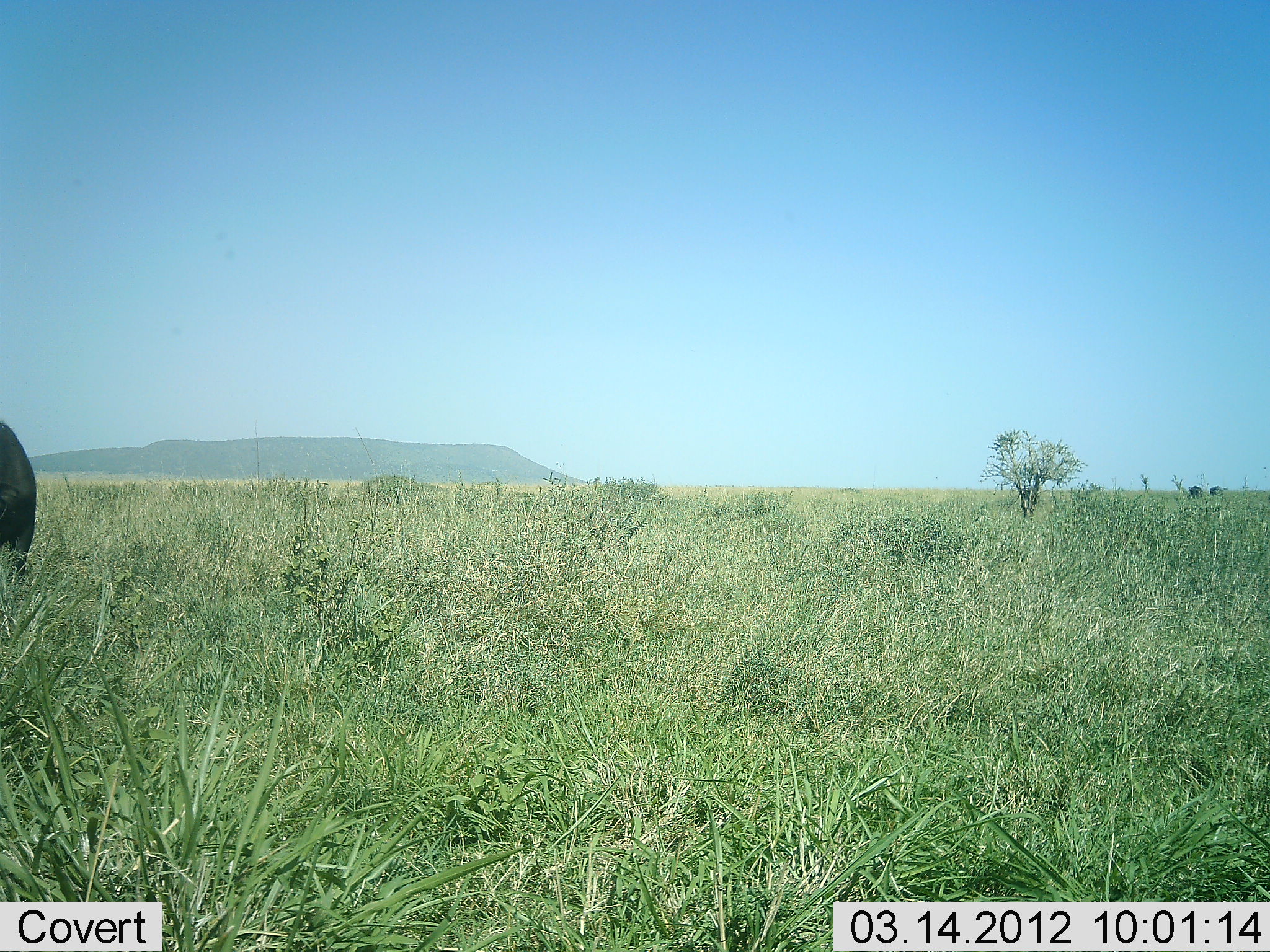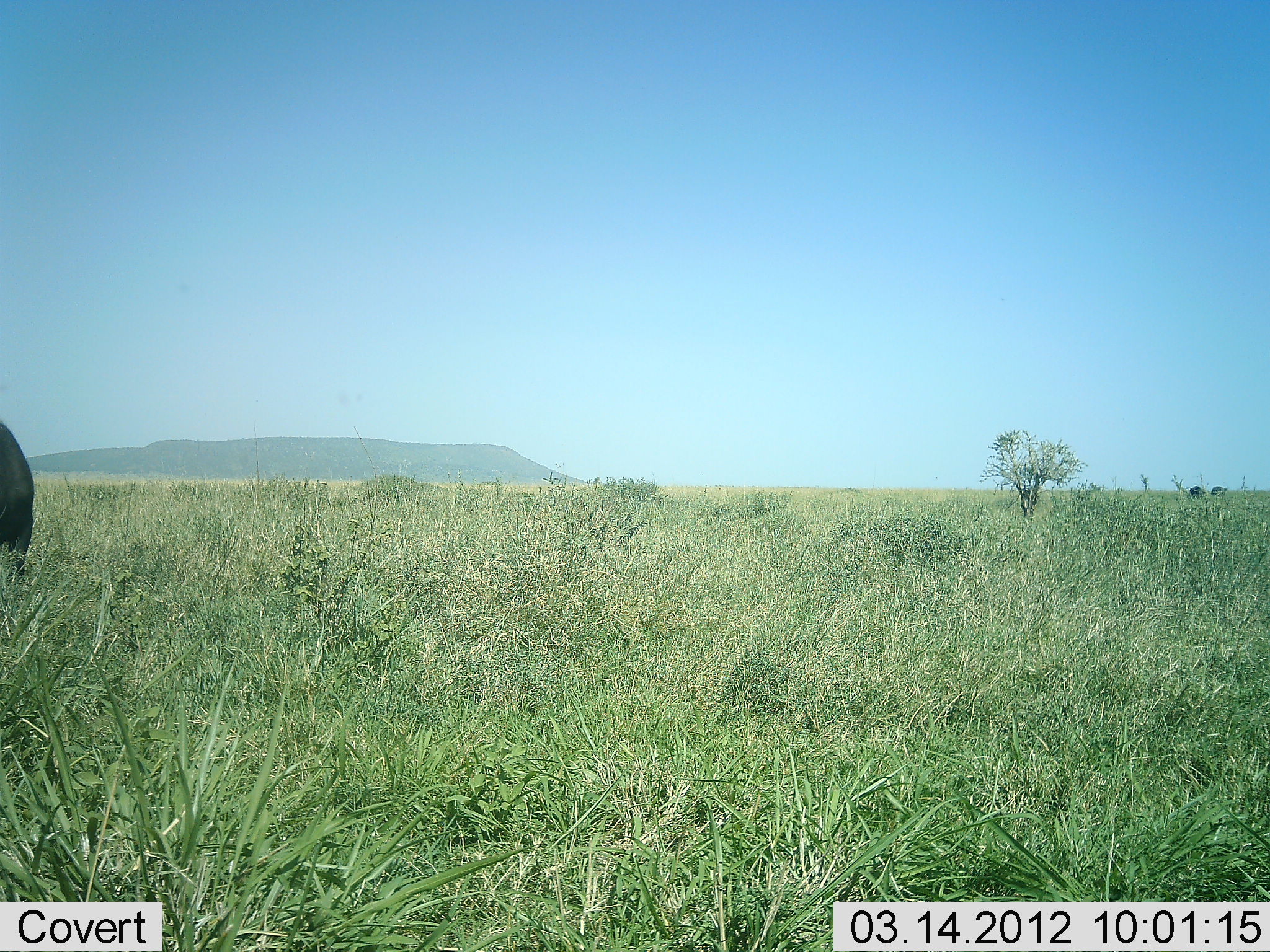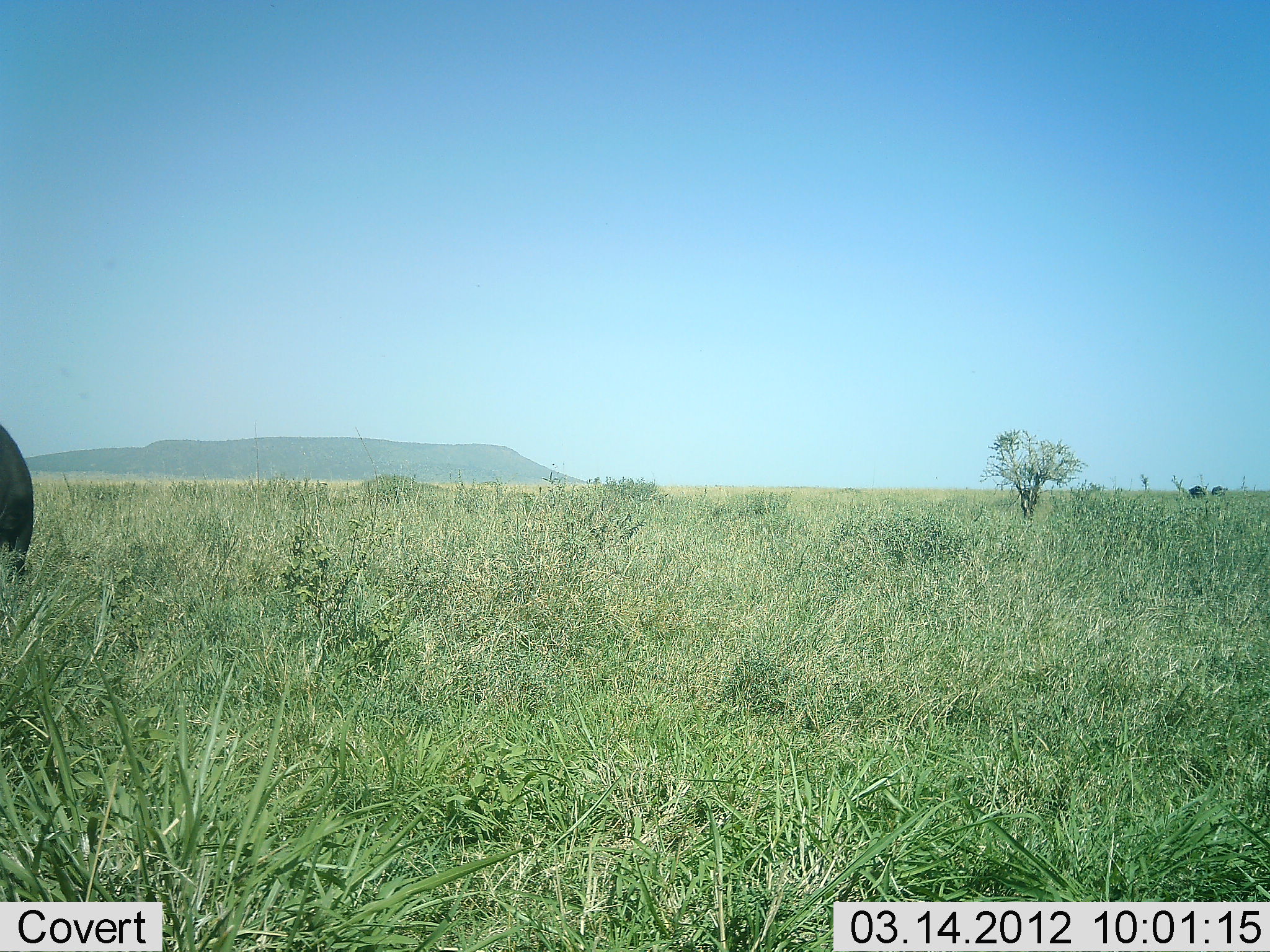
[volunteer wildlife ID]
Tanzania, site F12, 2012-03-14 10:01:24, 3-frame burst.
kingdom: Animalia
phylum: Chordata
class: Mammalia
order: Artiodactyla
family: Bovidae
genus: Syncerus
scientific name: Syncerus caffer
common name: cape buffalo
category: buffalo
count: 1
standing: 70%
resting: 0%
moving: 10%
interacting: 0%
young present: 0%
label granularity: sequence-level